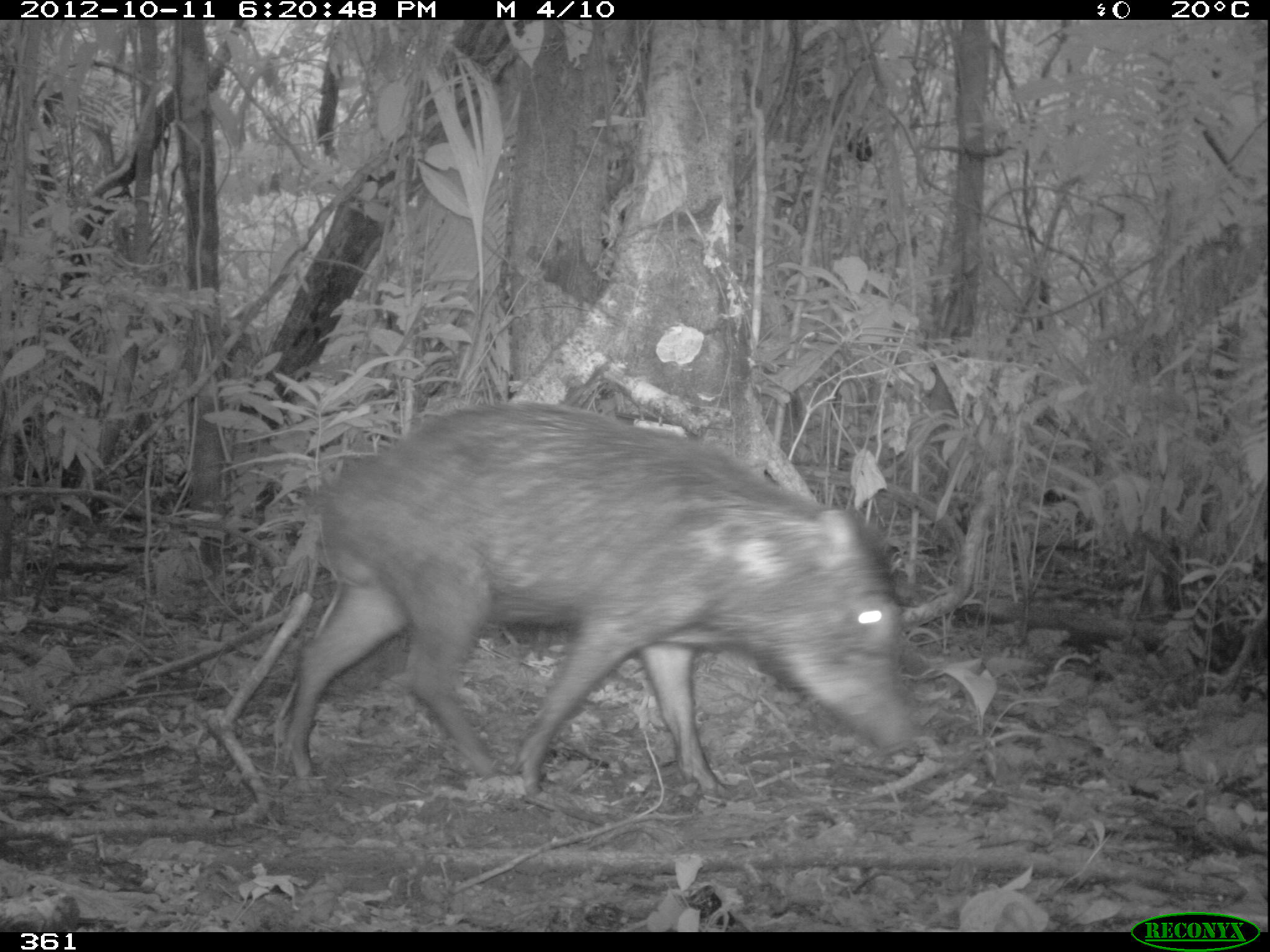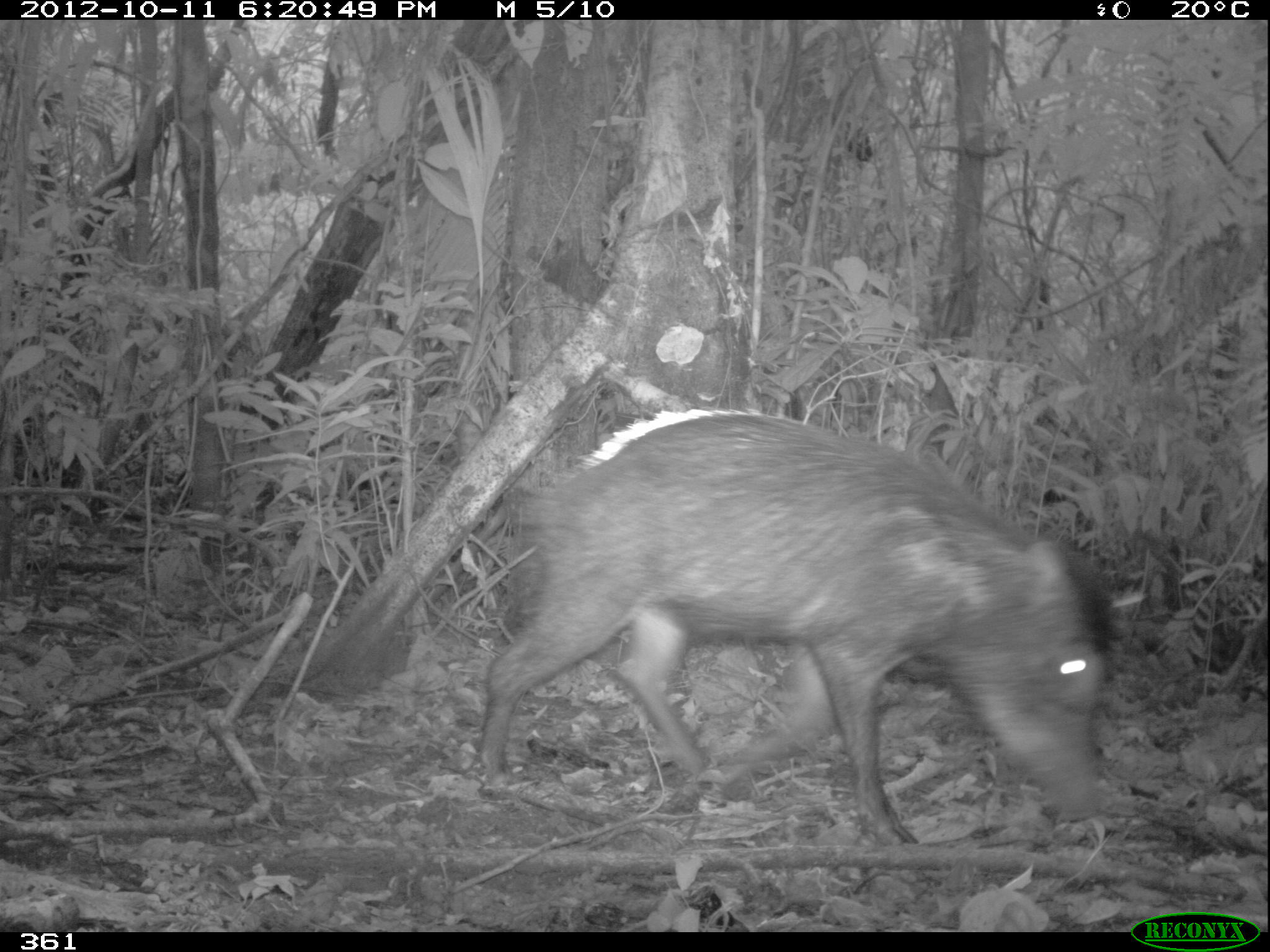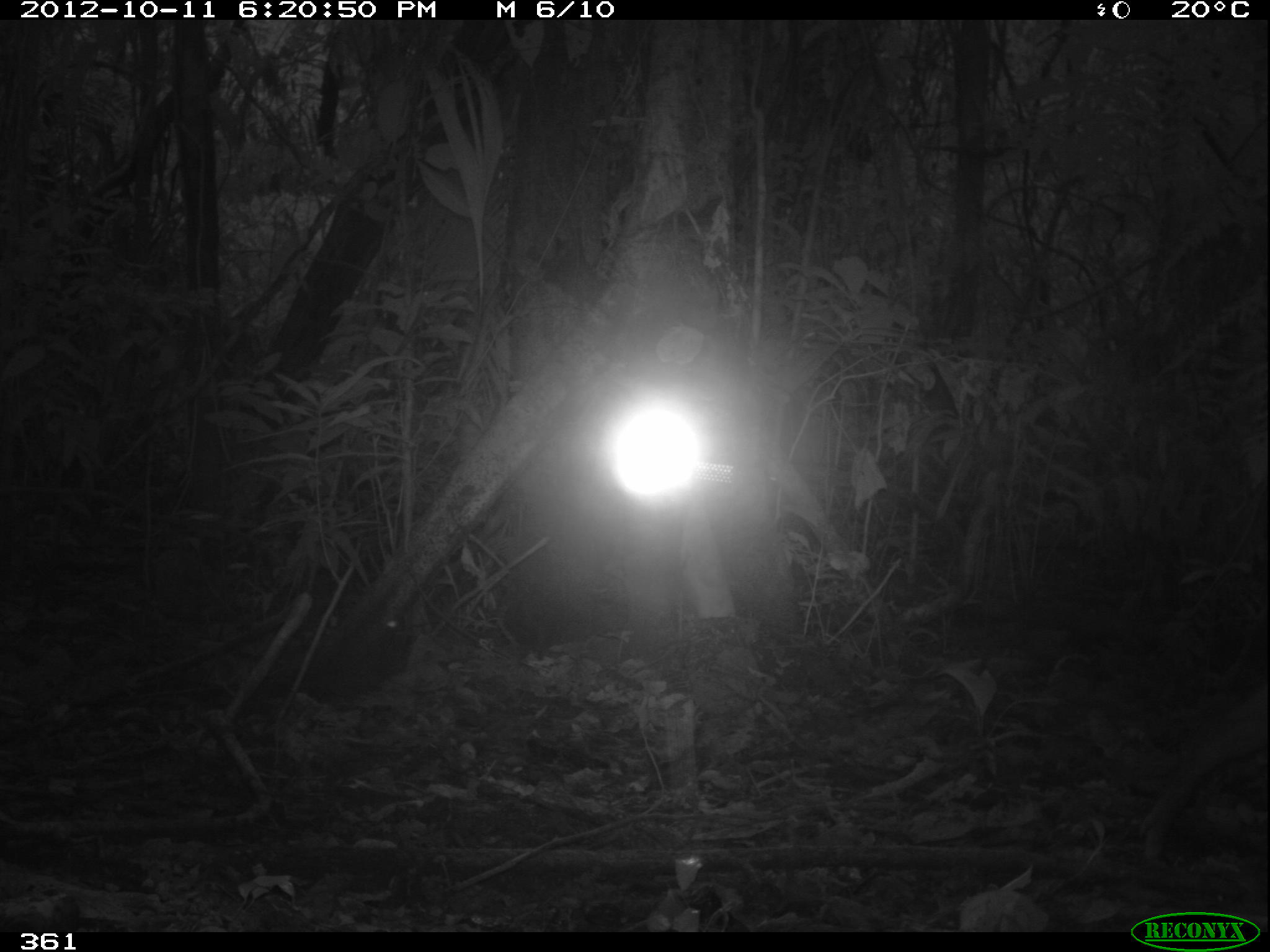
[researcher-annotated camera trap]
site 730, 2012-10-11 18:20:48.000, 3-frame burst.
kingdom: Animalia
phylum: Chordata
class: Mammalia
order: Artiodactyla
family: Tayassuidae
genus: Tayassu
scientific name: Tayassu pecari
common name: white-lipped peccary